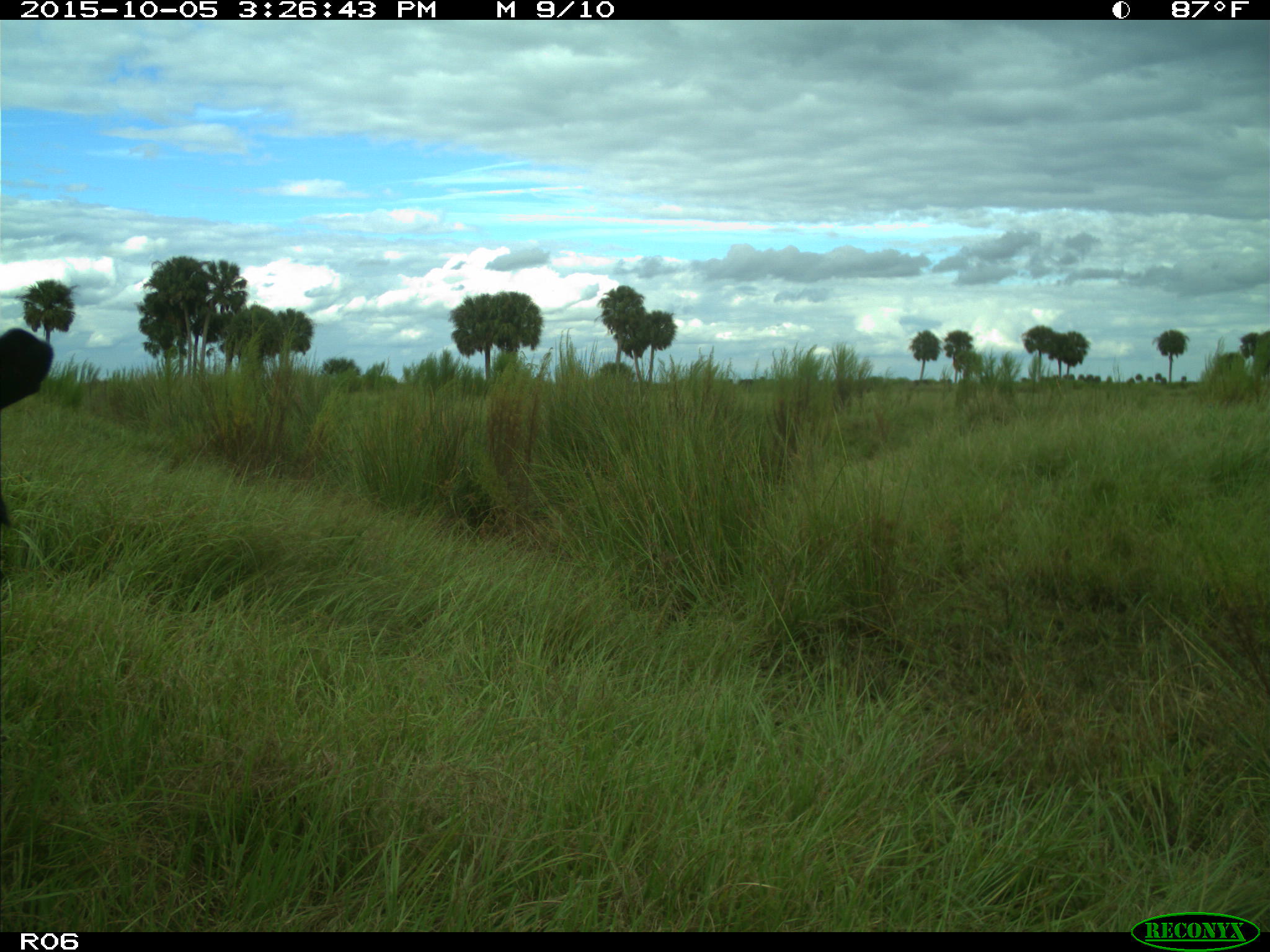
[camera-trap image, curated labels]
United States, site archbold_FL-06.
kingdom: Animalia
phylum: Chordata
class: Mammalia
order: Artiodactyla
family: Bovidae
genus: Bos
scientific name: Bos taurus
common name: domestic cow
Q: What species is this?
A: Bos taurus (domestic cow).